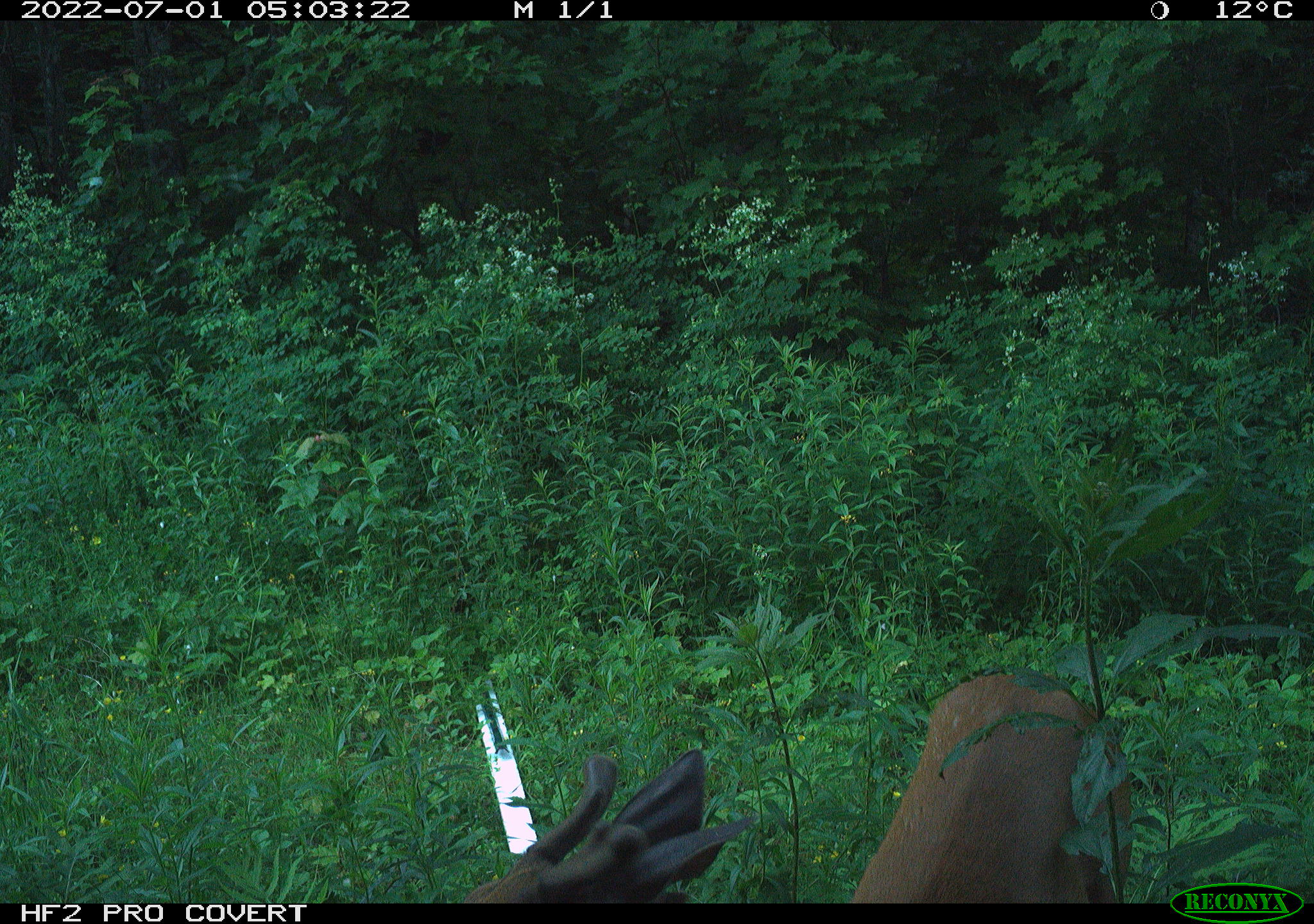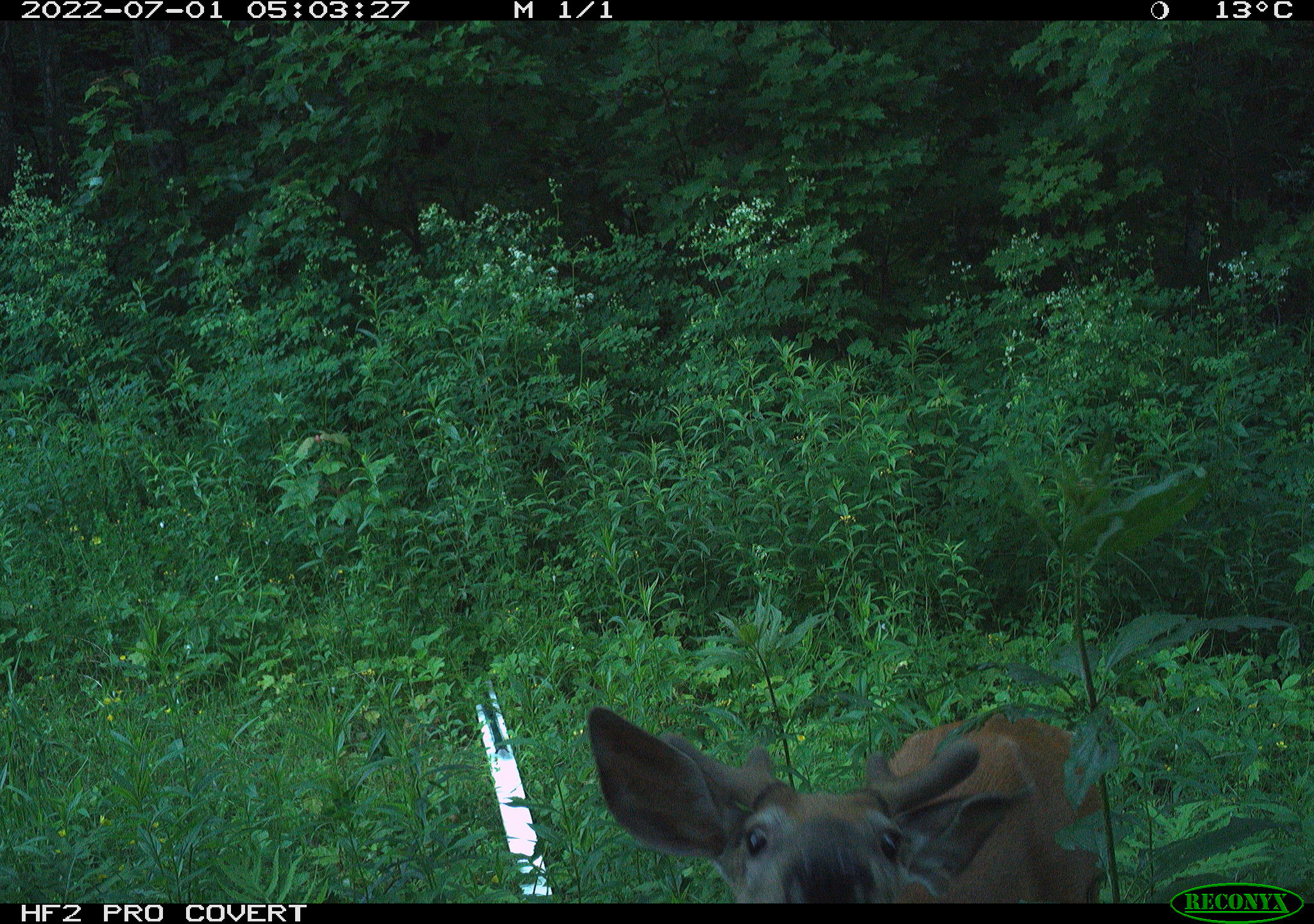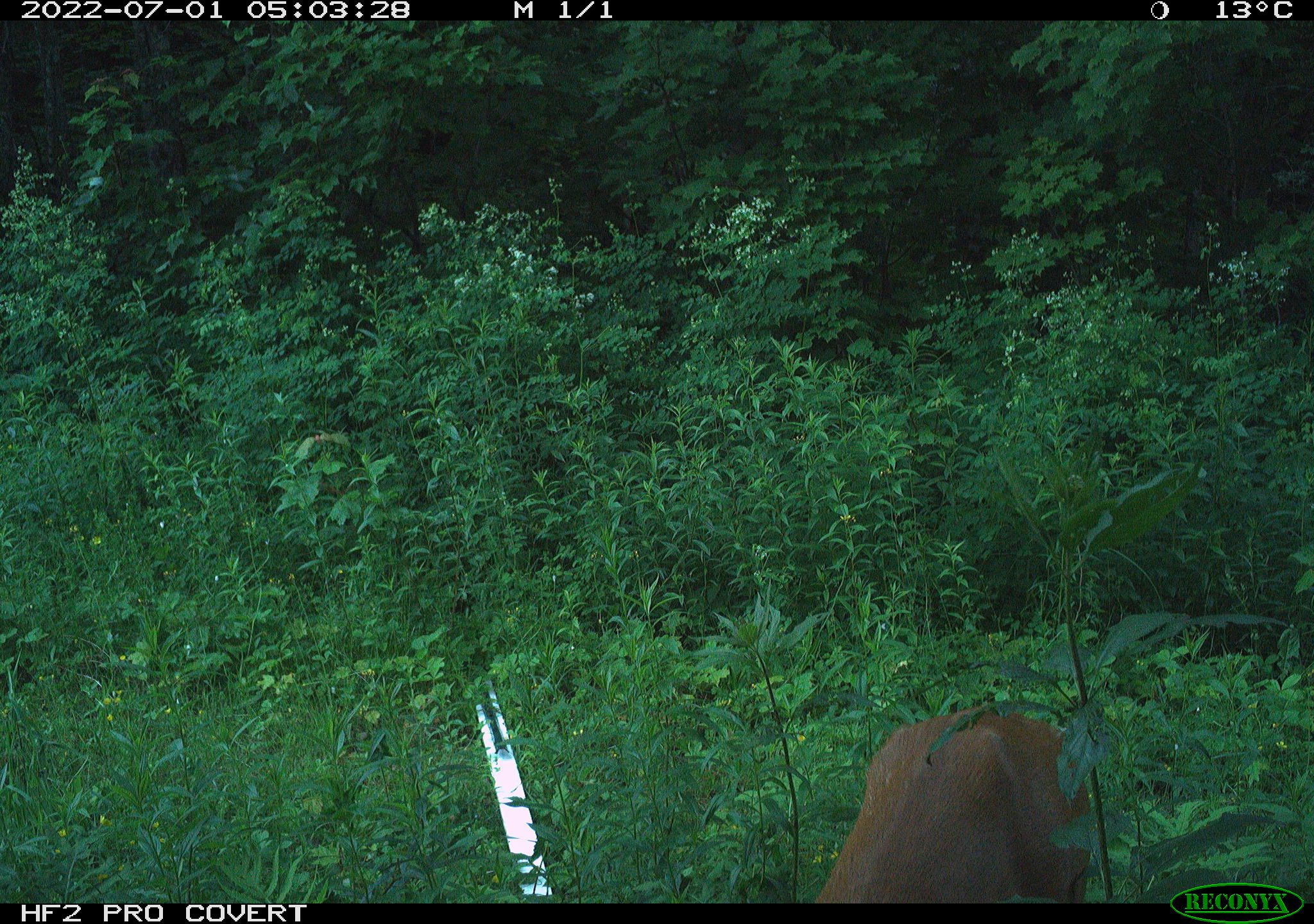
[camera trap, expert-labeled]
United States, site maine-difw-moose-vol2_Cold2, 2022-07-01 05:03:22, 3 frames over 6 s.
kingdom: Animalia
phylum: Chordata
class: Mammalia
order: Artiodactyla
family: Cervidae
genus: Odocoileus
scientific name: Odocoileus virginianus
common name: white-tailed deer